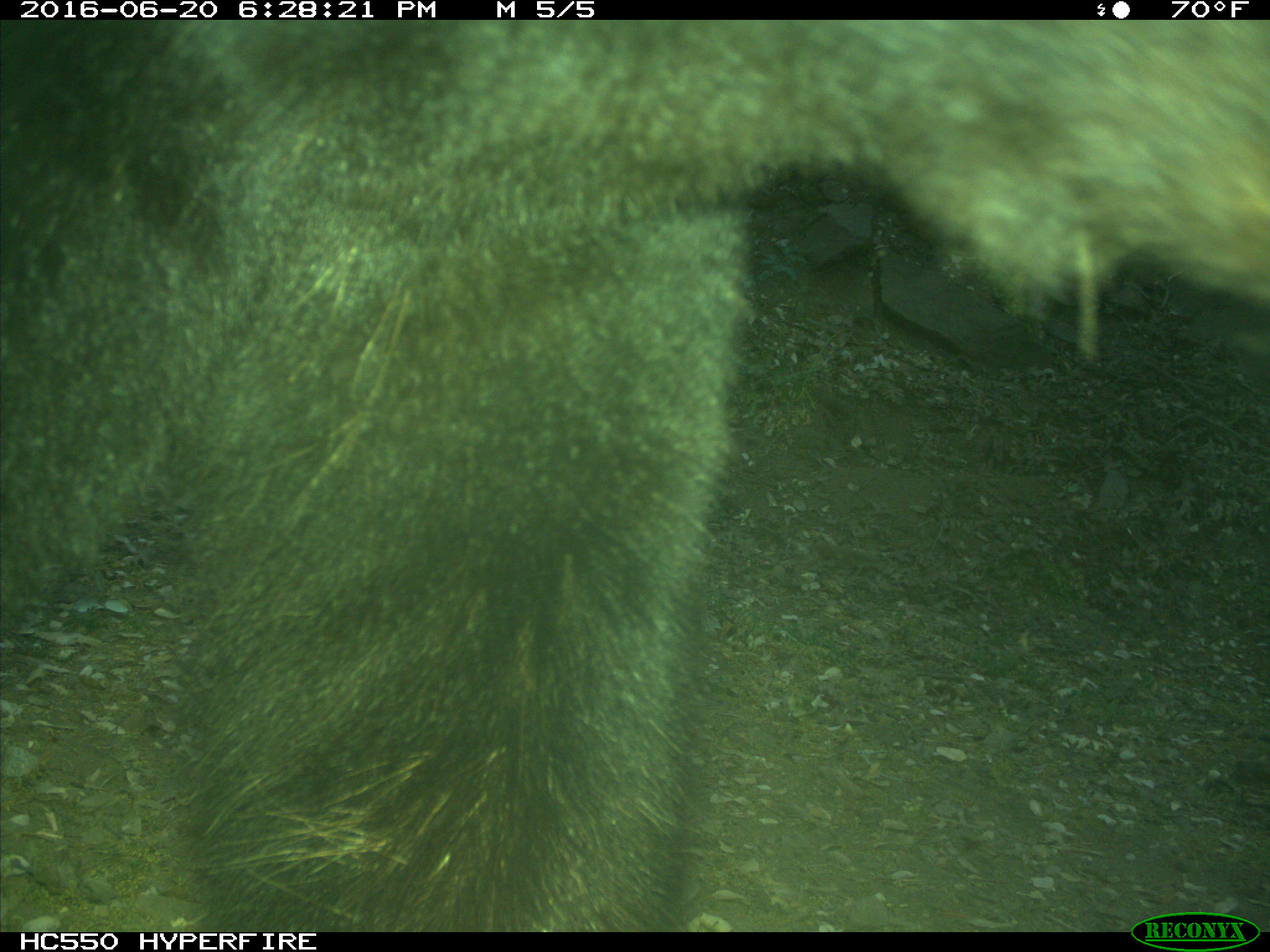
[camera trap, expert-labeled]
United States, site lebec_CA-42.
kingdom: Animalia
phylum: Chordata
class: Mammalia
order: Carnivora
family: Ursidae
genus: Ursus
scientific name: Ursus americanus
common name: american black bear